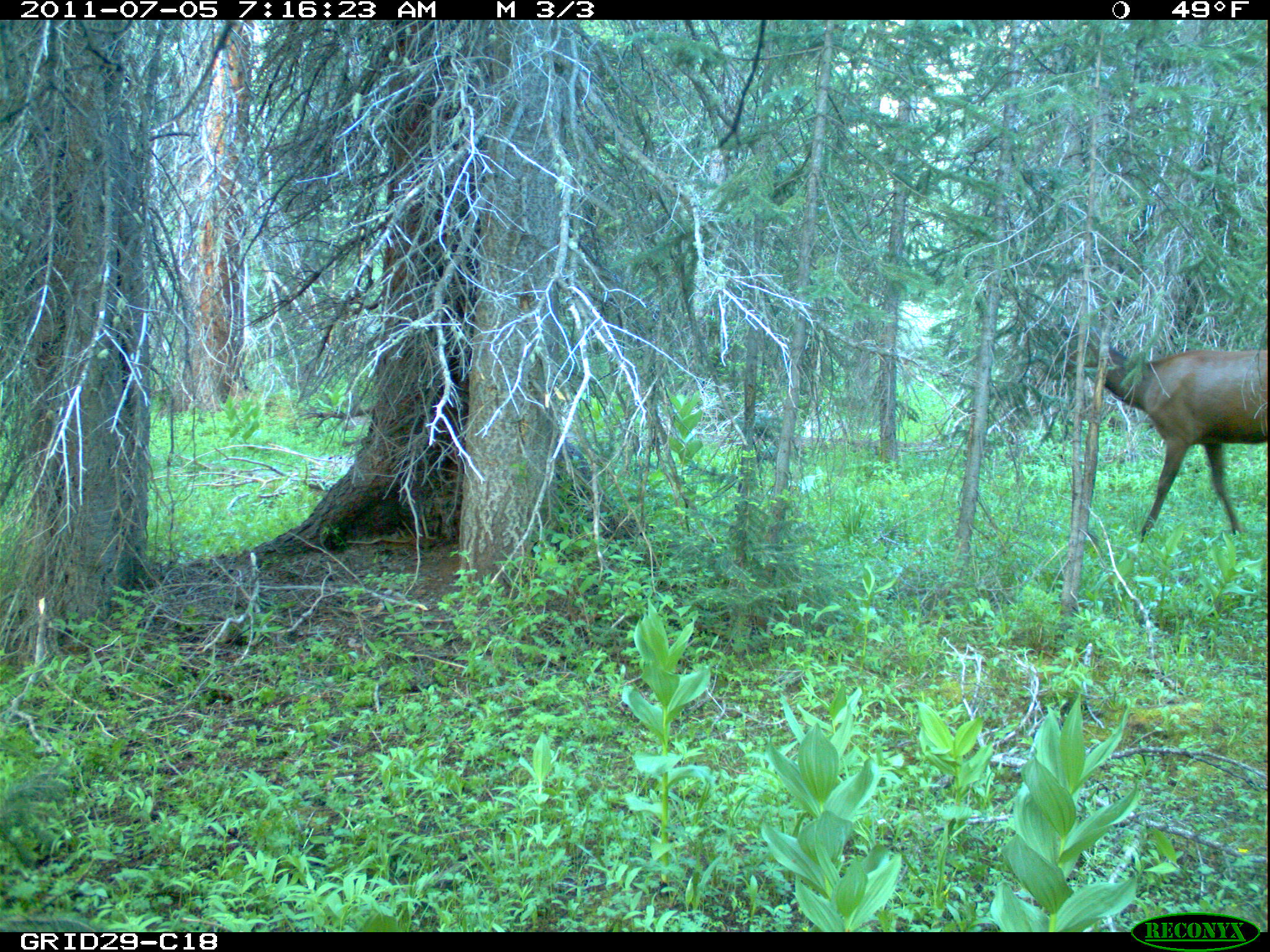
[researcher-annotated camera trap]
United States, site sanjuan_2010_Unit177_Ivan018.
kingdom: Animalia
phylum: Chordata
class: Mammalia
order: Artiodactyla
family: Cervidae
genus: Cervus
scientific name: Cervus elaphus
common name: red deer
Cervus elaphus (red deer).